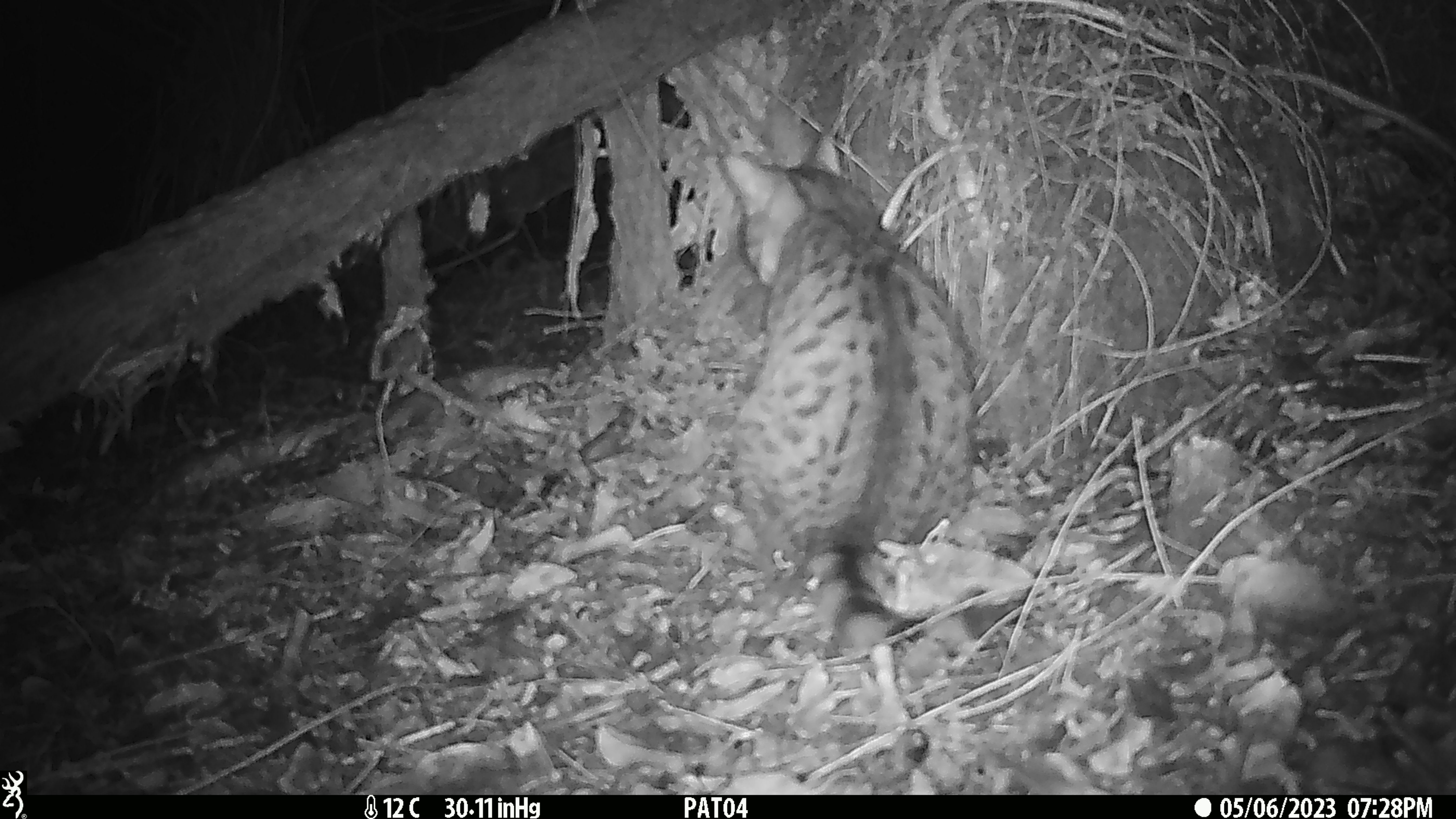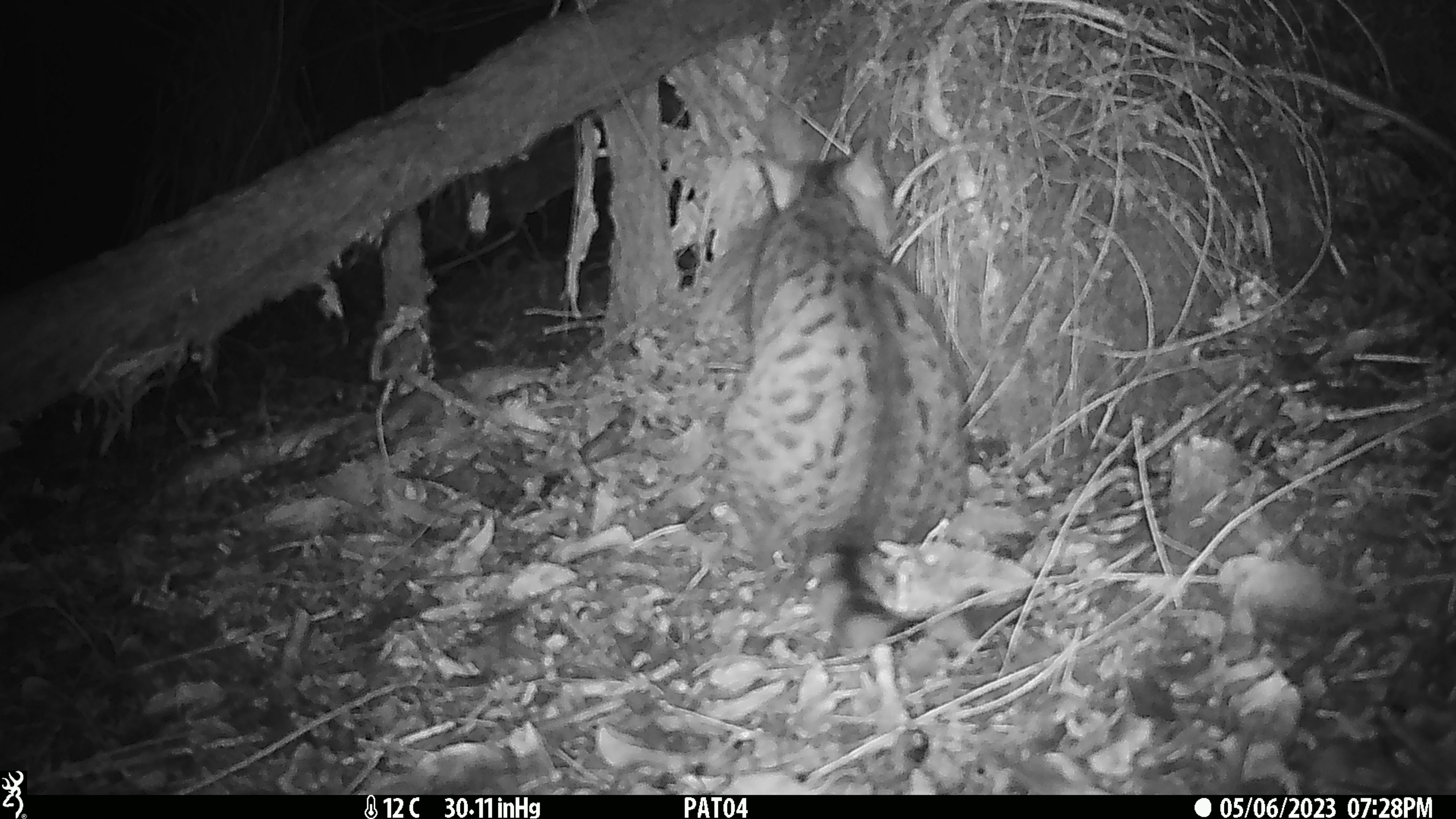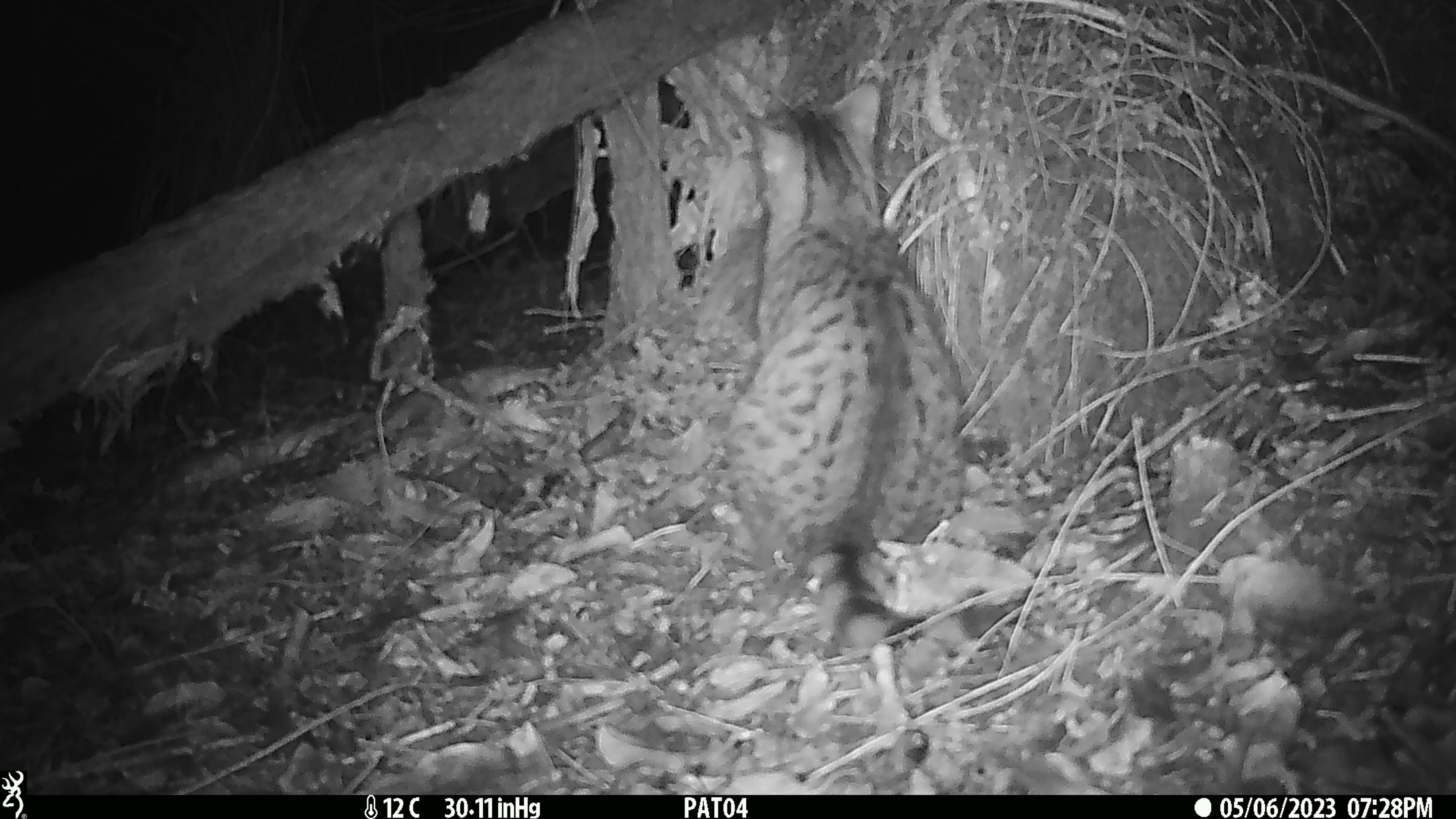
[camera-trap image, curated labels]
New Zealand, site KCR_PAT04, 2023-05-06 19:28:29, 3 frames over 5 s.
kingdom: Animalia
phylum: Chordata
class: Mammalia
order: Carnivora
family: Felidae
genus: Felis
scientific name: Felis catus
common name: domestic cat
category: cat